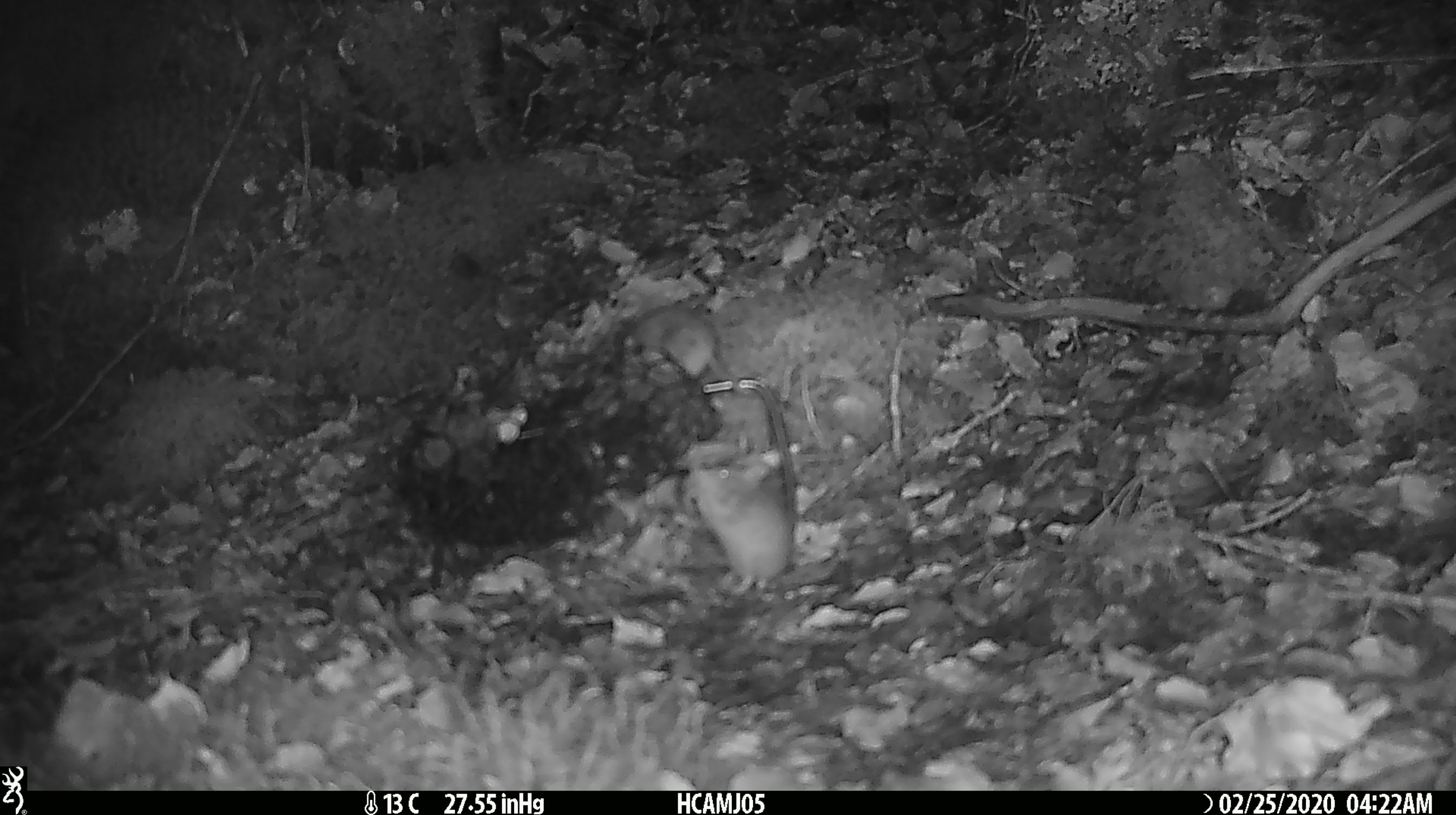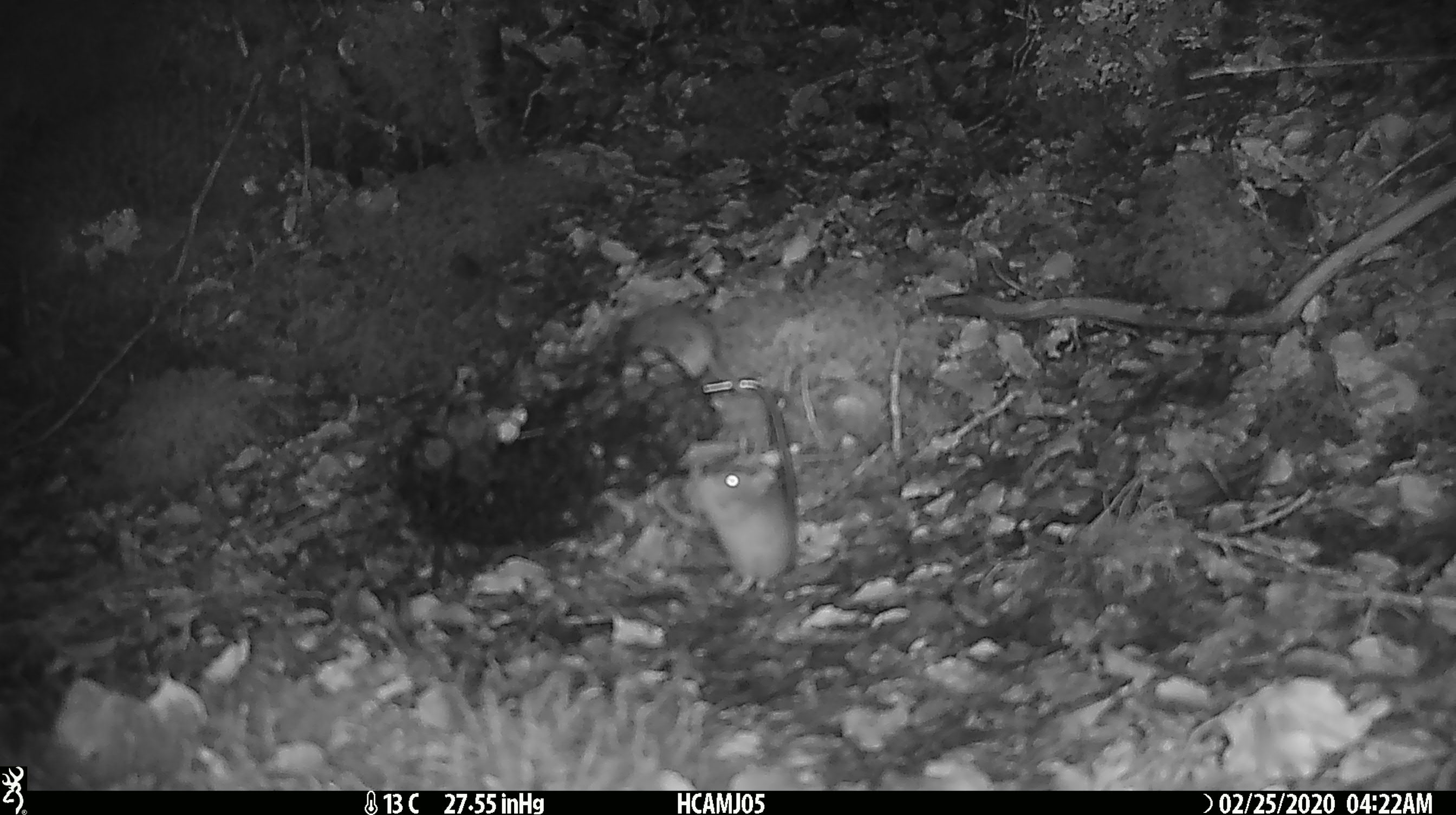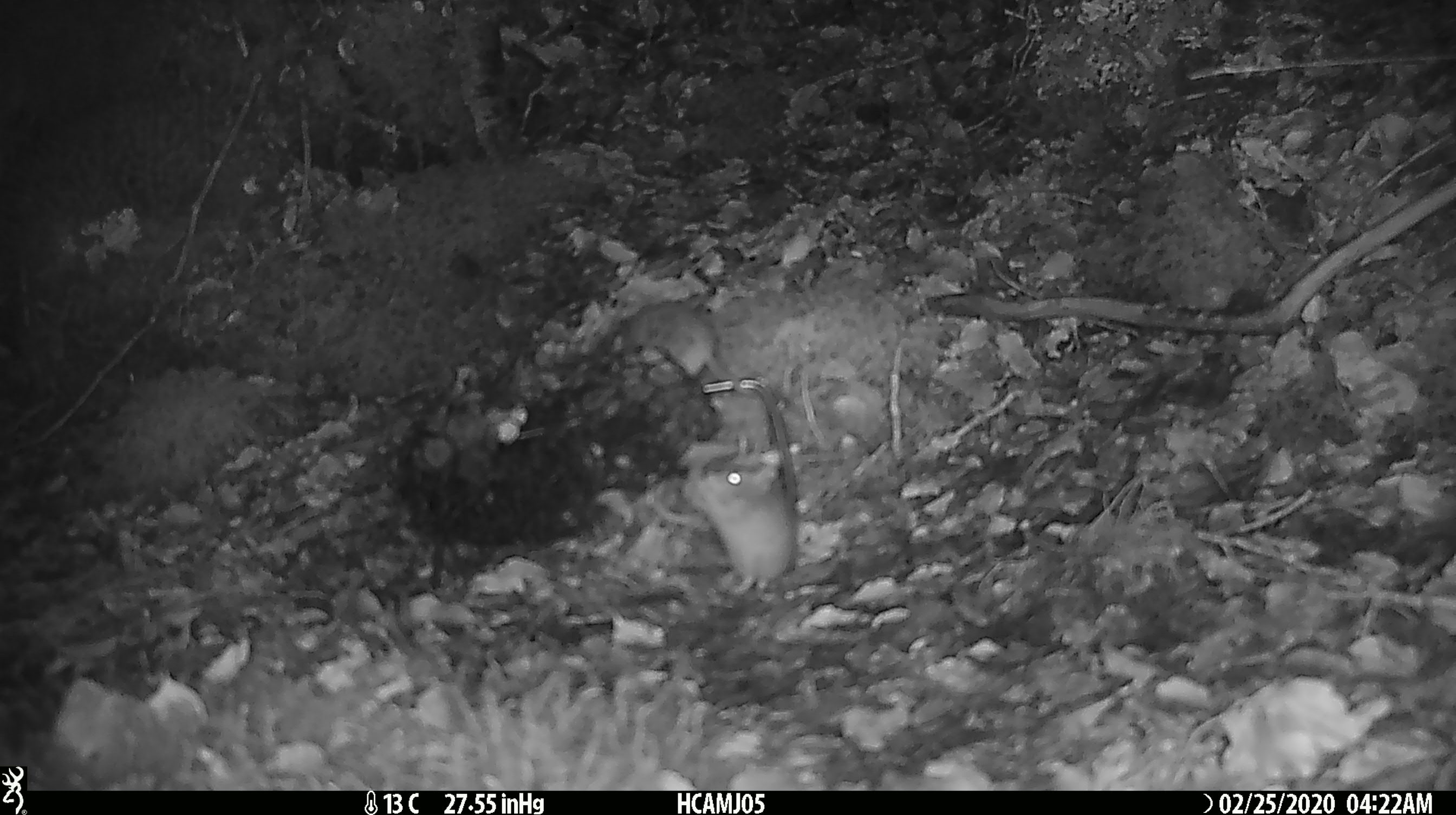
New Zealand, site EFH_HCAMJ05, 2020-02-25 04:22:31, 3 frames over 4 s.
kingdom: Animalia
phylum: Chordata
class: Mammalia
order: Rodentia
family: Muridae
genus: Mus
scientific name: Mus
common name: mouse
Mouse (Mus).